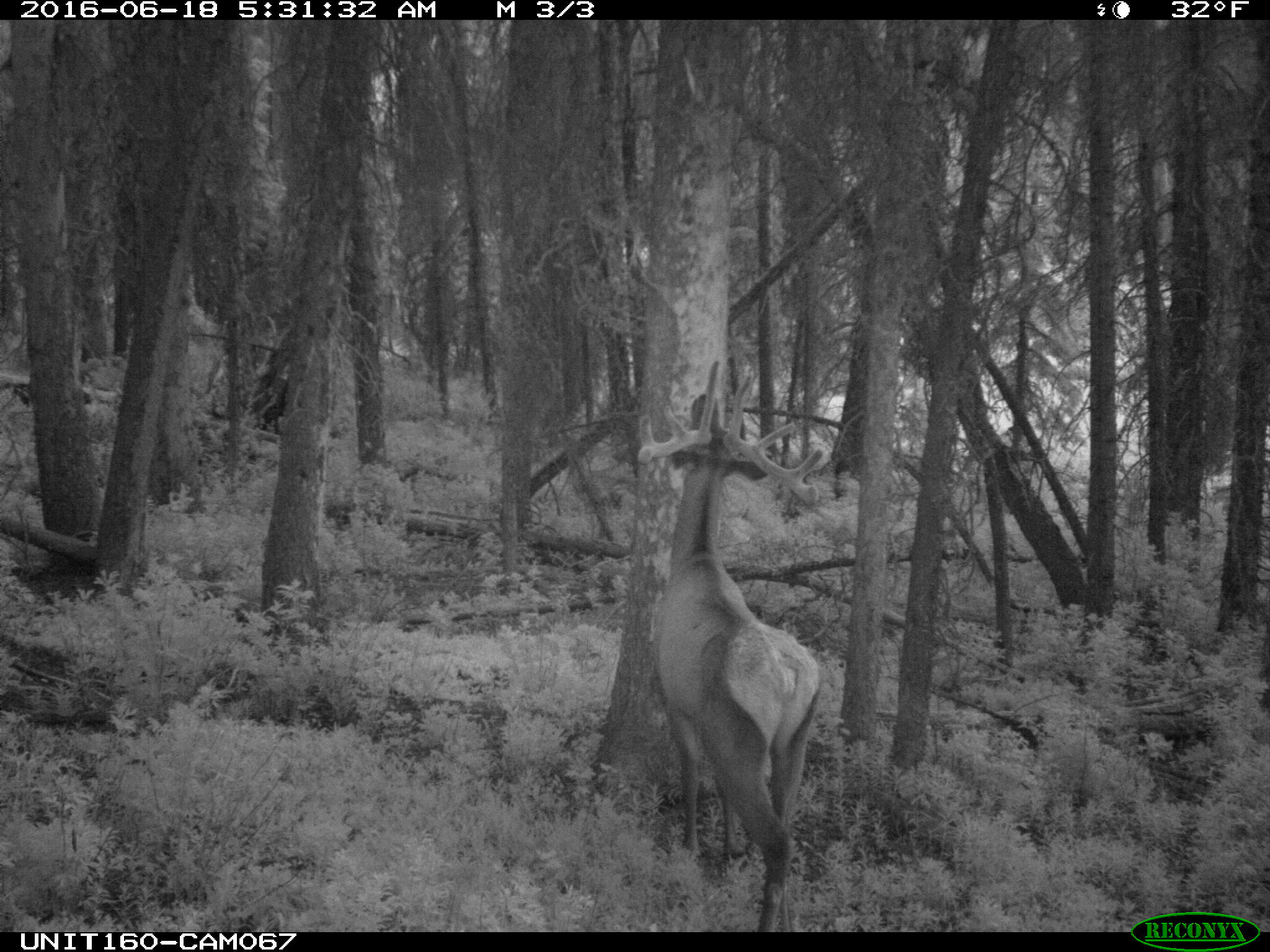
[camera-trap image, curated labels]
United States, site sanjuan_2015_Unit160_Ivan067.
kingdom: Animalia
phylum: Chordata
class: Mammalia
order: Artiodactyla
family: Cervidae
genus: Cervus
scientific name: Cervus elaphus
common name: red deer